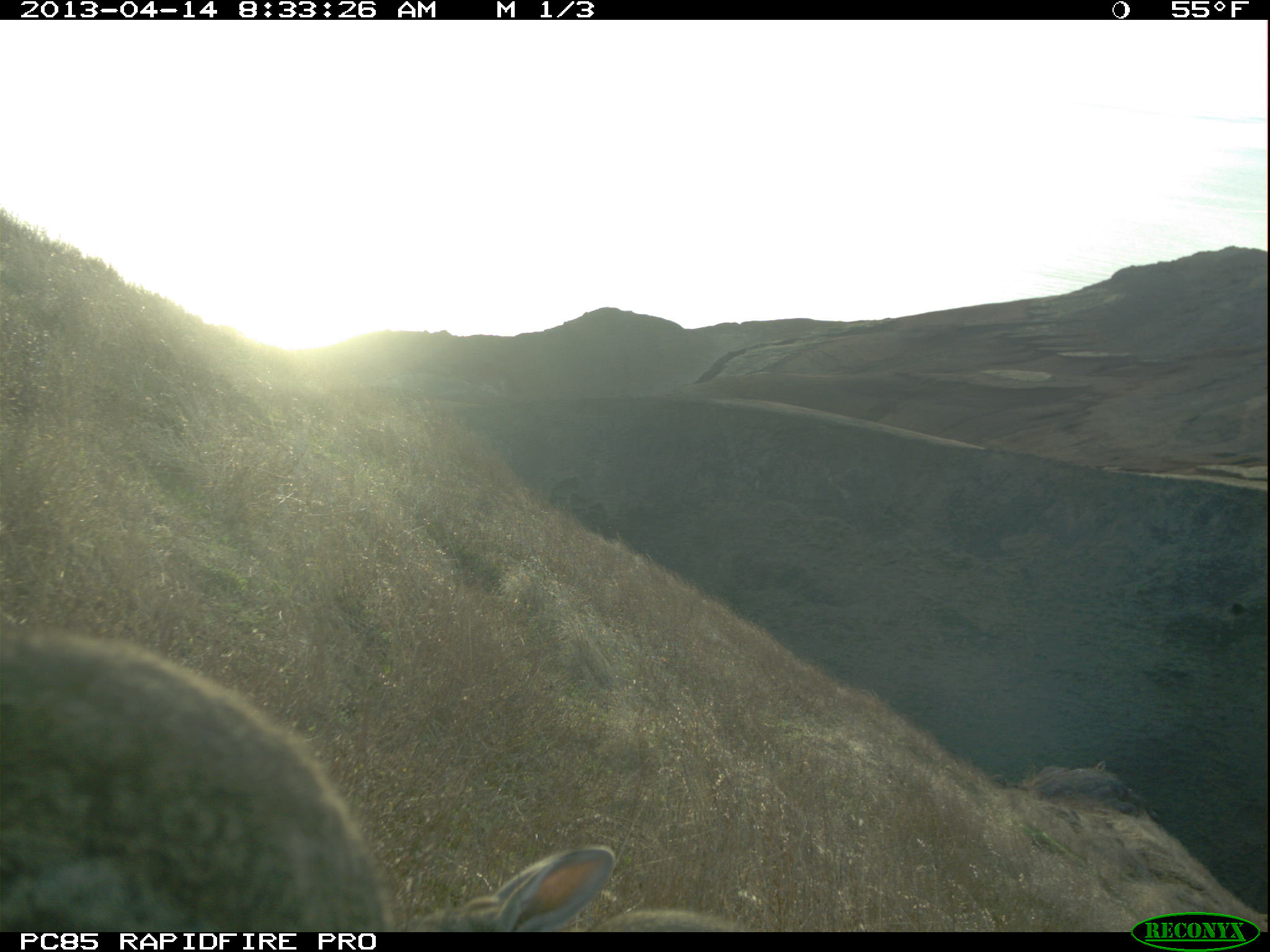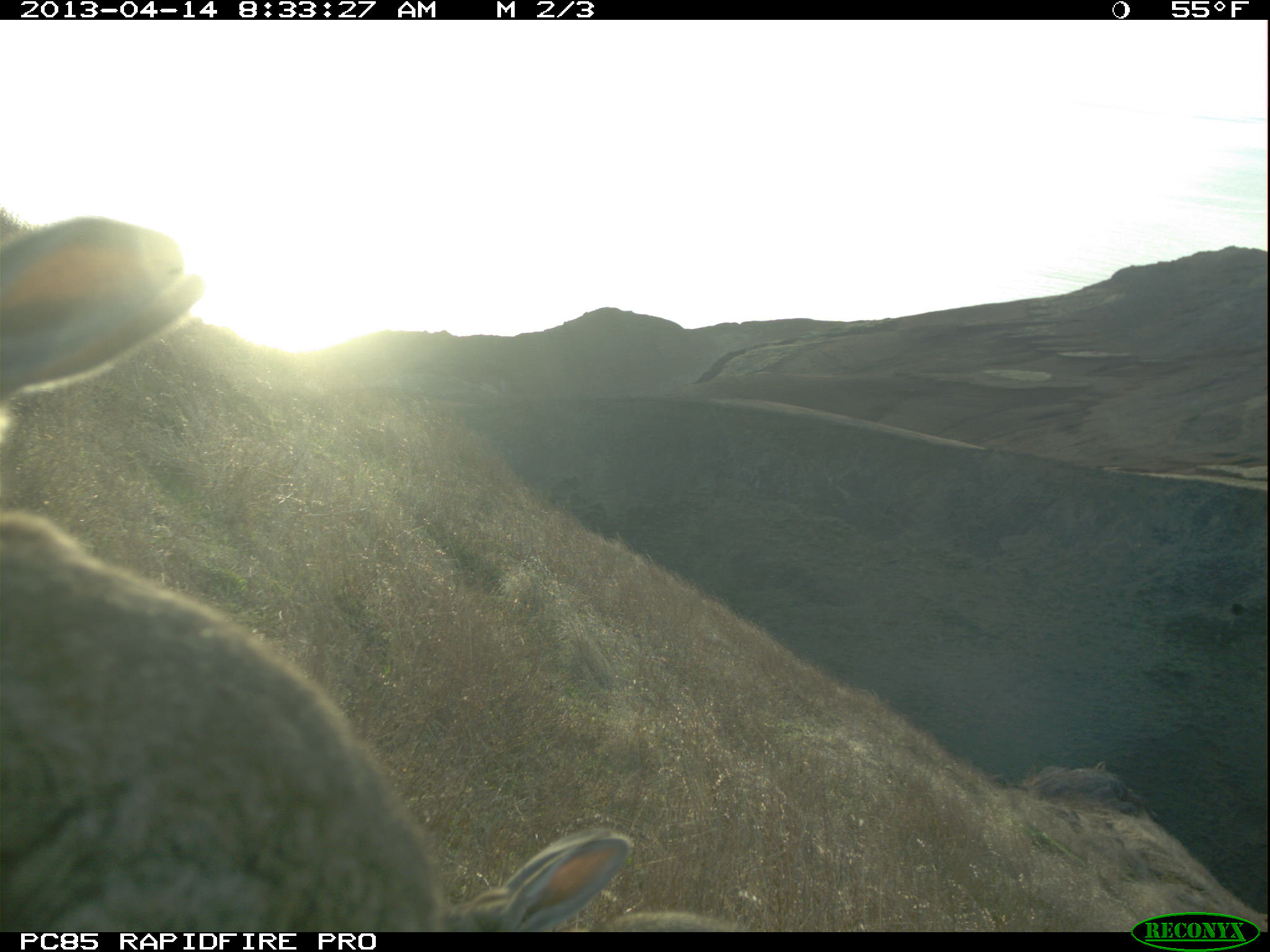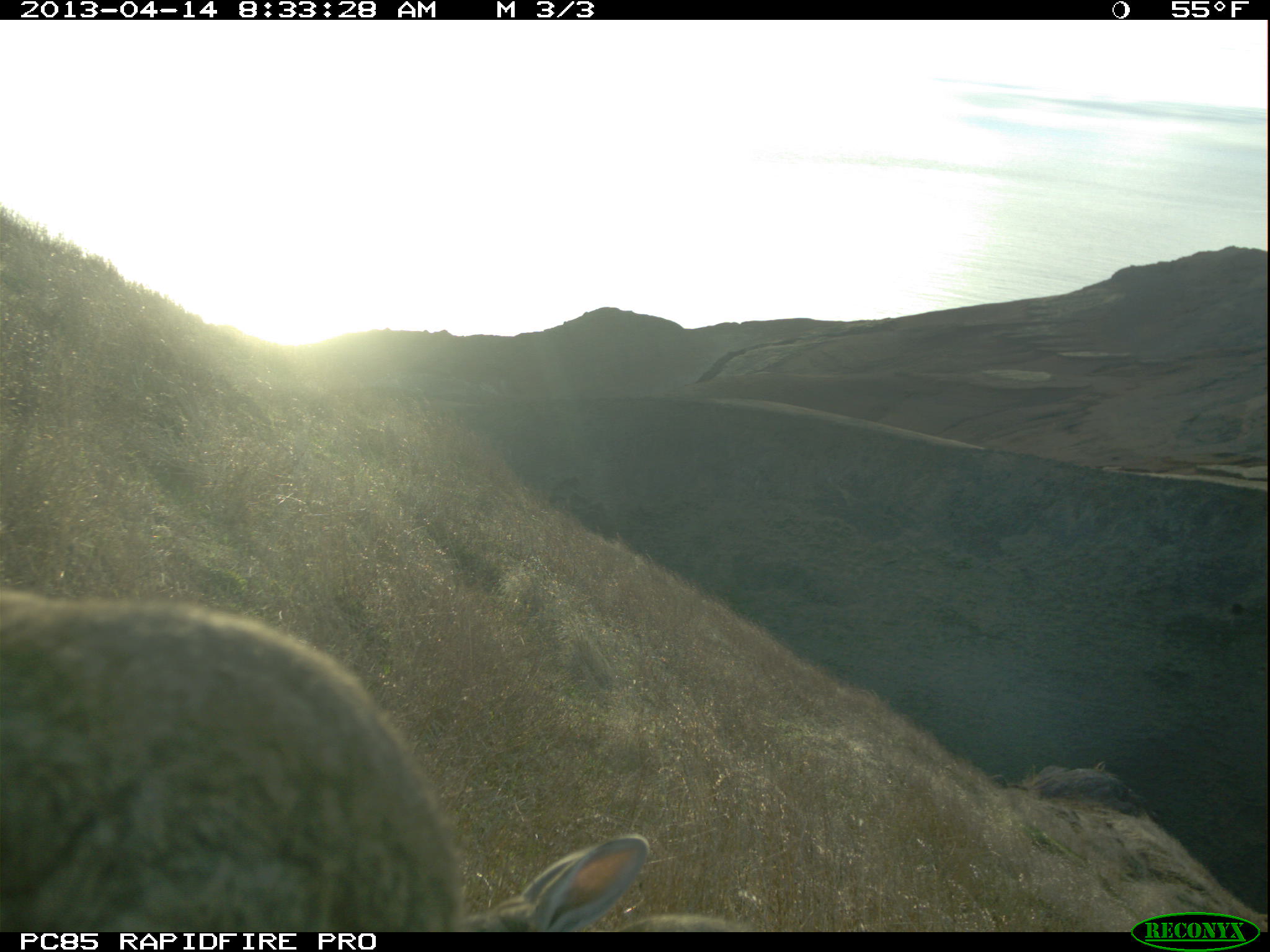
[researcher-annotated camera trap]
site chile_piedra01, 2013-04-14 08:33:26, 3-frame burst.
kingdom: Animalia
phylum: Chordata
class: Mammalia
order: Lagomorpha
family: Leporidae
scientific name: Leporidae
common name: rabbits and hares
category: rabbit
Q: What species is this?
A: Rabbit (rabbits and hares) (Leporidae).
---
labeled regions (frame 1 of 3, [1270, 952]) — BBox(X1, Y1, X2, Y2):
rabbit: BBox(0, 623, 404, 933); BBox(412, 845, 768, 933)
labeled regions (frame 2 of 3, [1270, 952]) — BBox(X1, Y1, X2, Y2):
rabbit: BBox(0, 188, 444, 935); BBox(451, 822, 746, 932)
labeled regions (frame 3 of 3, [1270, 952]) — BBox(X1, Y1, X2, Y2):
rabbit: BBox(0, 581, 462, 931); BBox(453, 833, 757, 933)